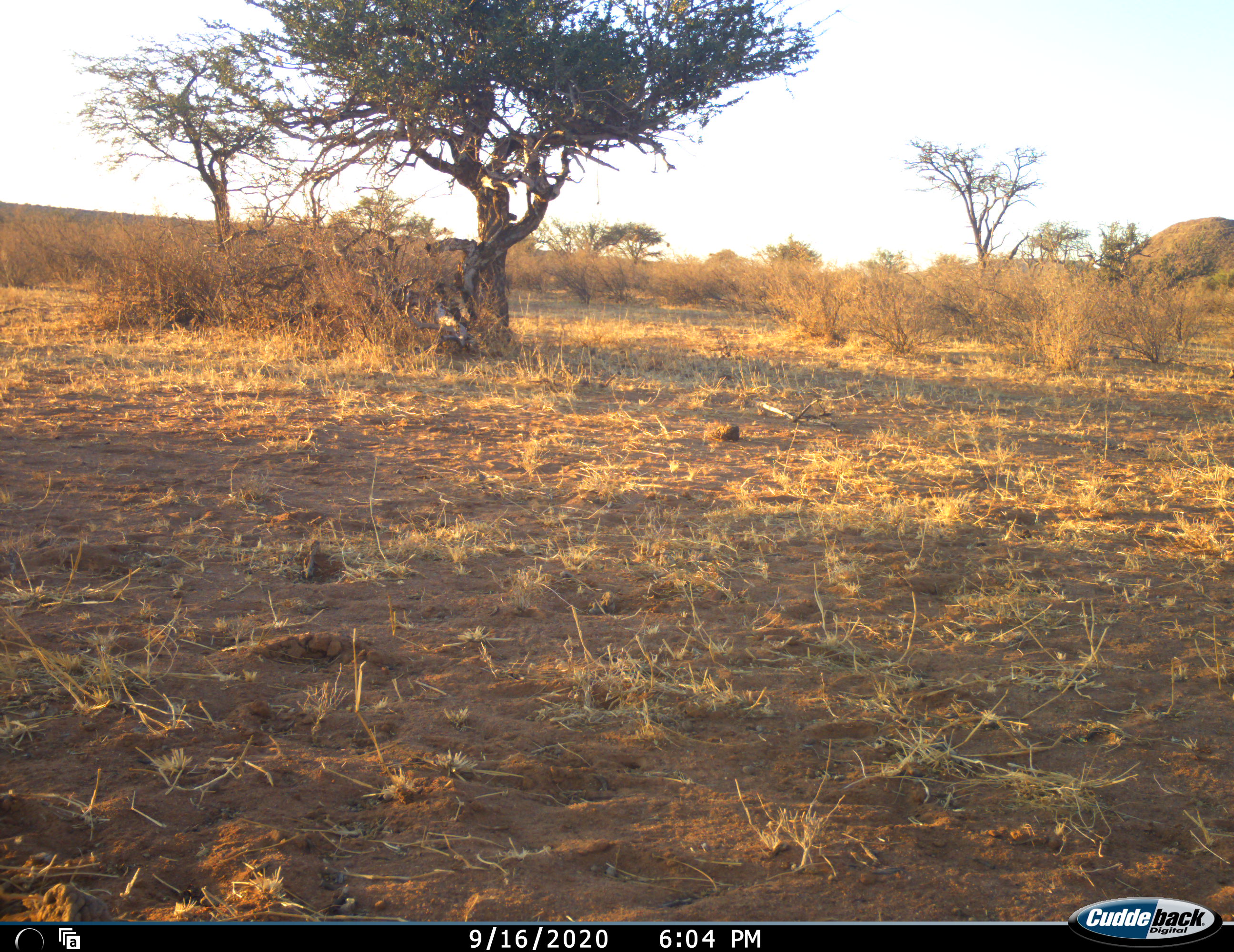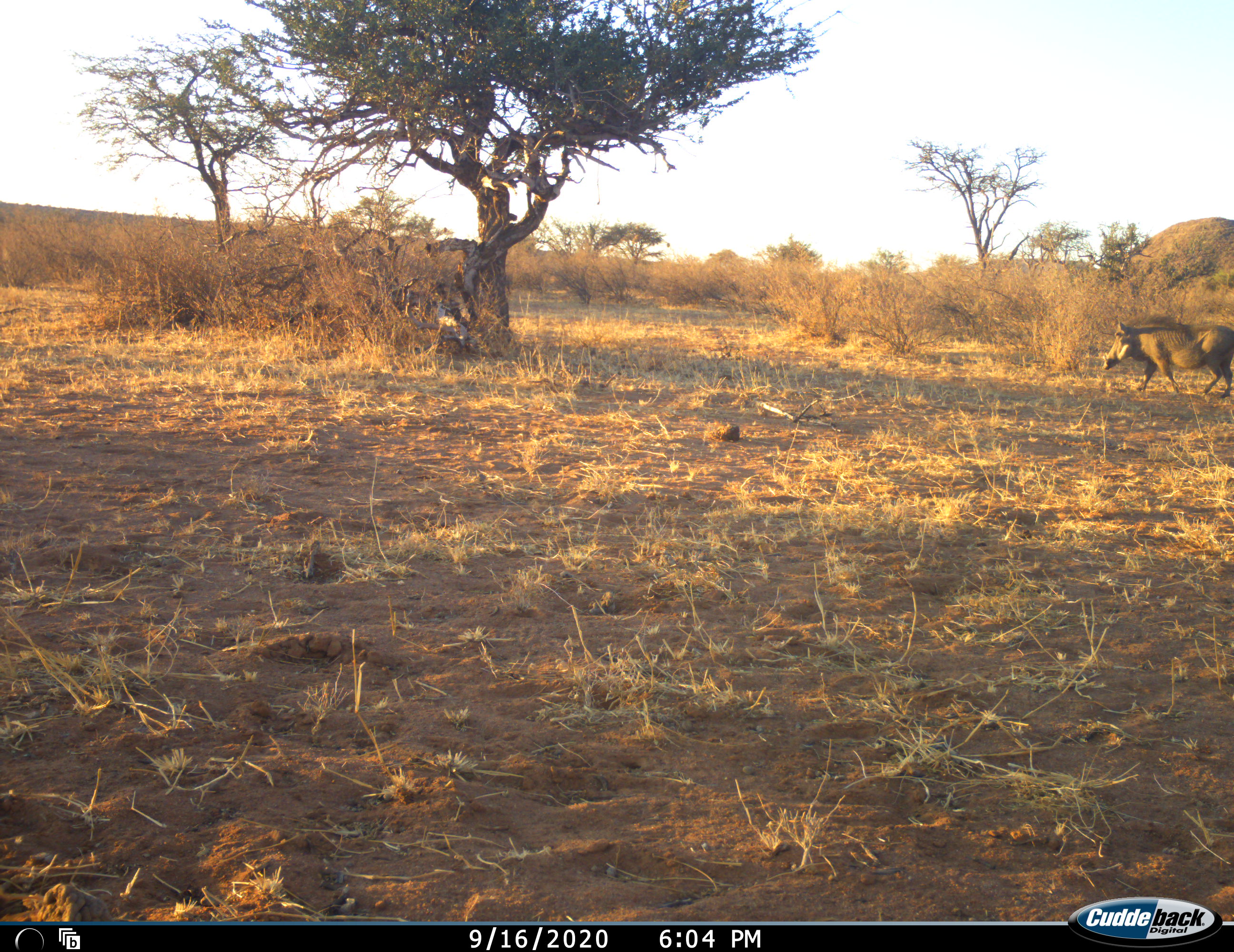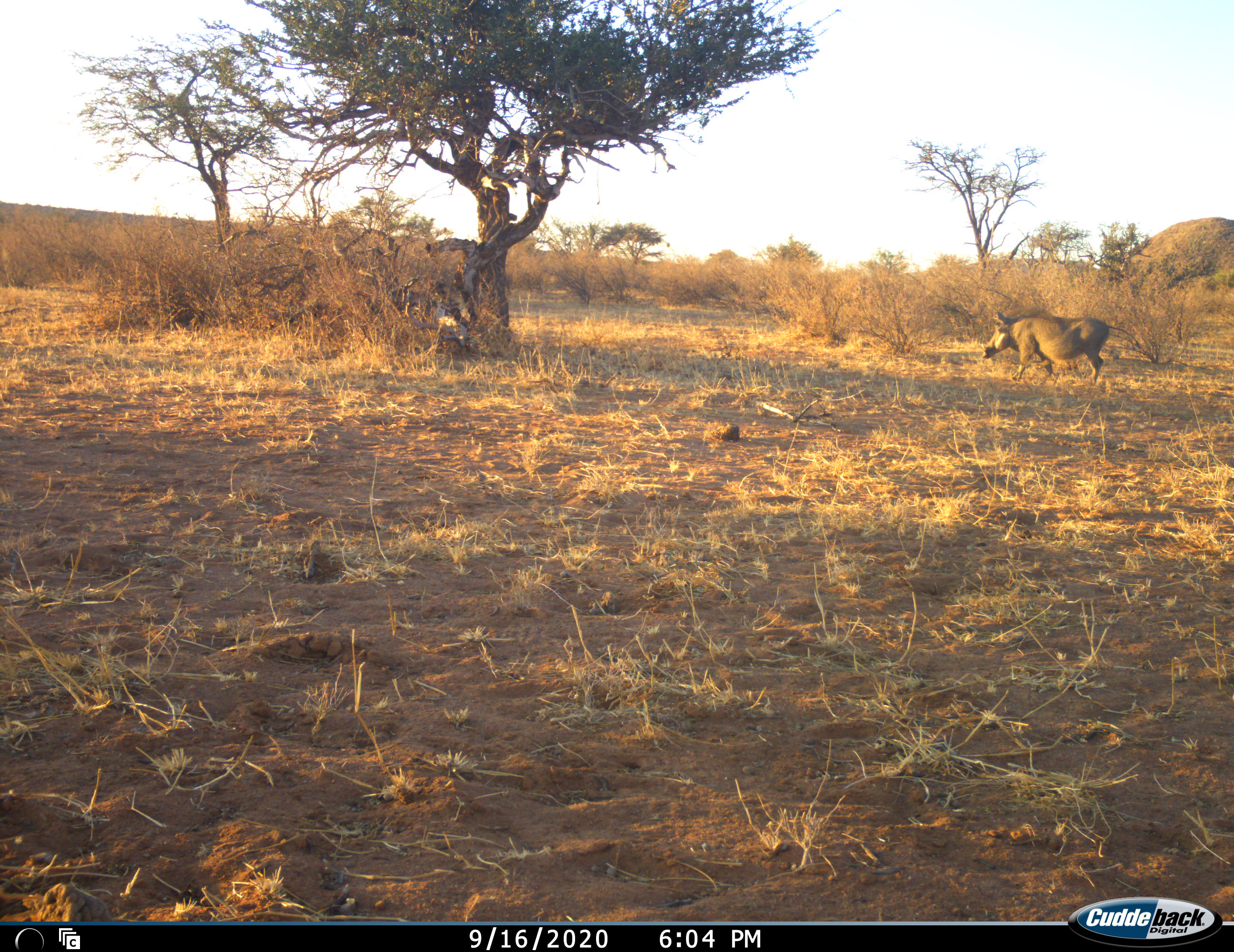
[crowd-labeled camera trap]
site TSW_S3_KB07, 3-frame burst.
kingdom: Animalia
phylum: Chordata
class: Mammalia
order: Artiodactyla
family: Suidae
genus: Phacochoerus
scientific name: Phacochoerus africanus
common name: warthog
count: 1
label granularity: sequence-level